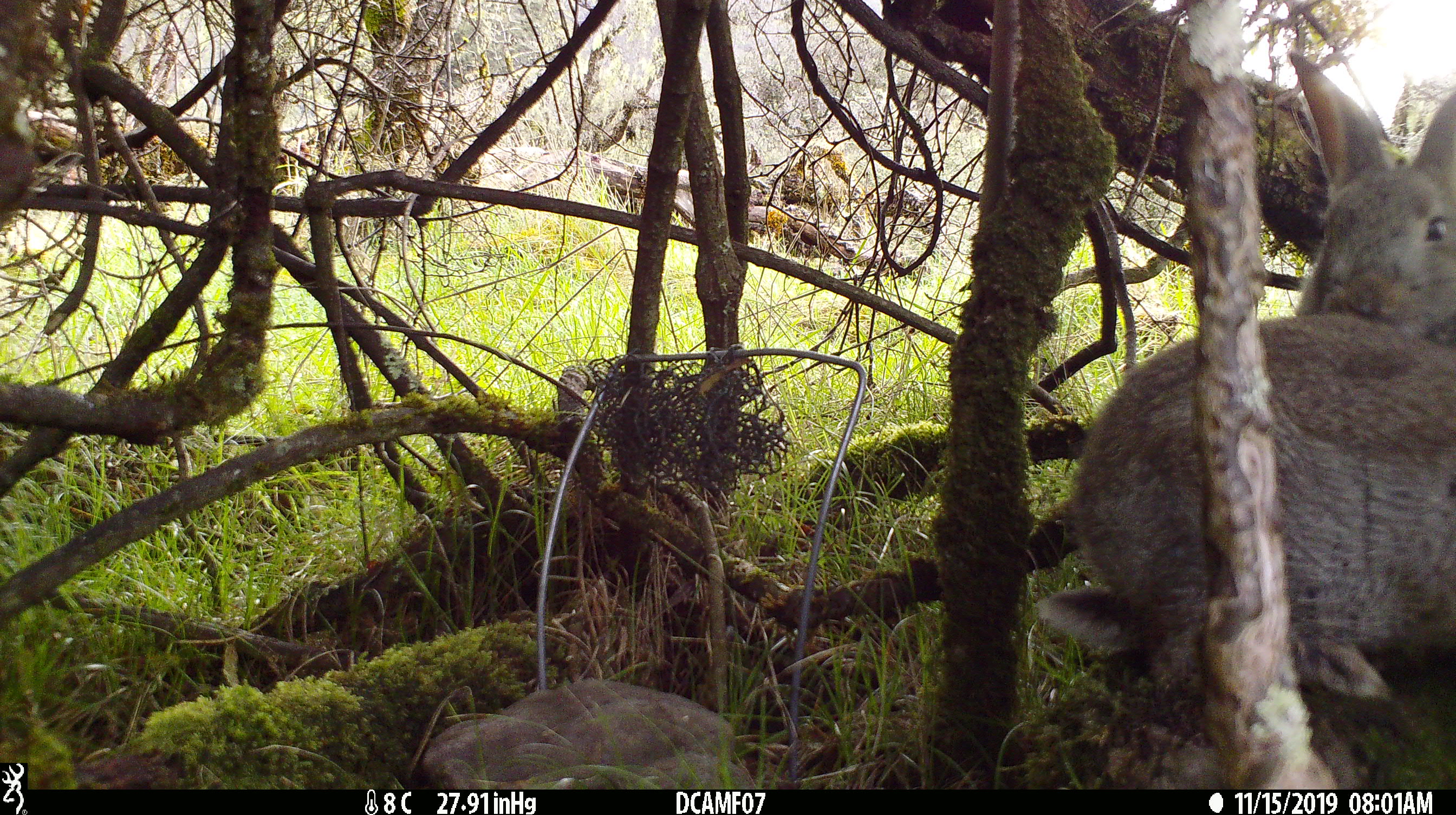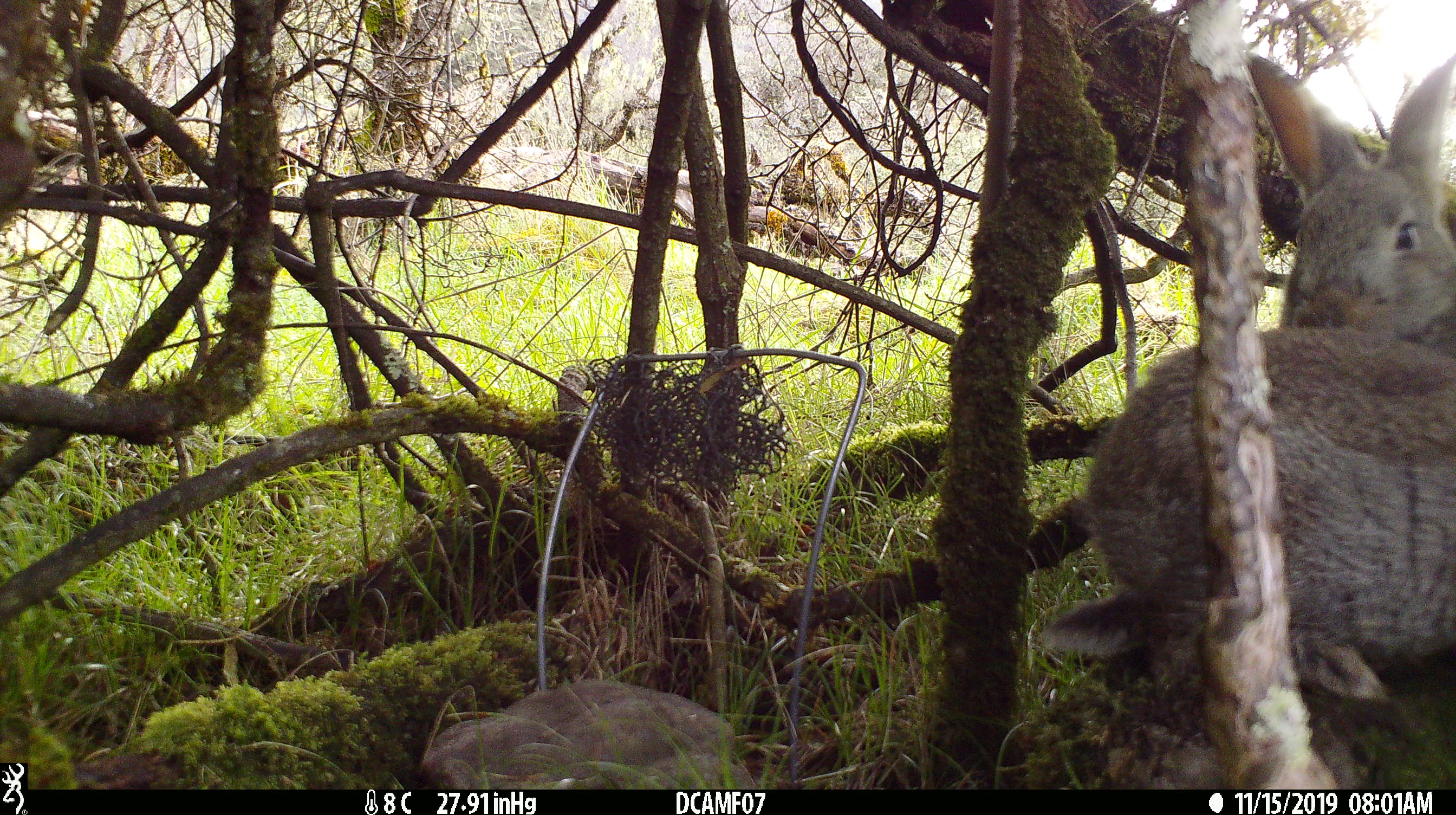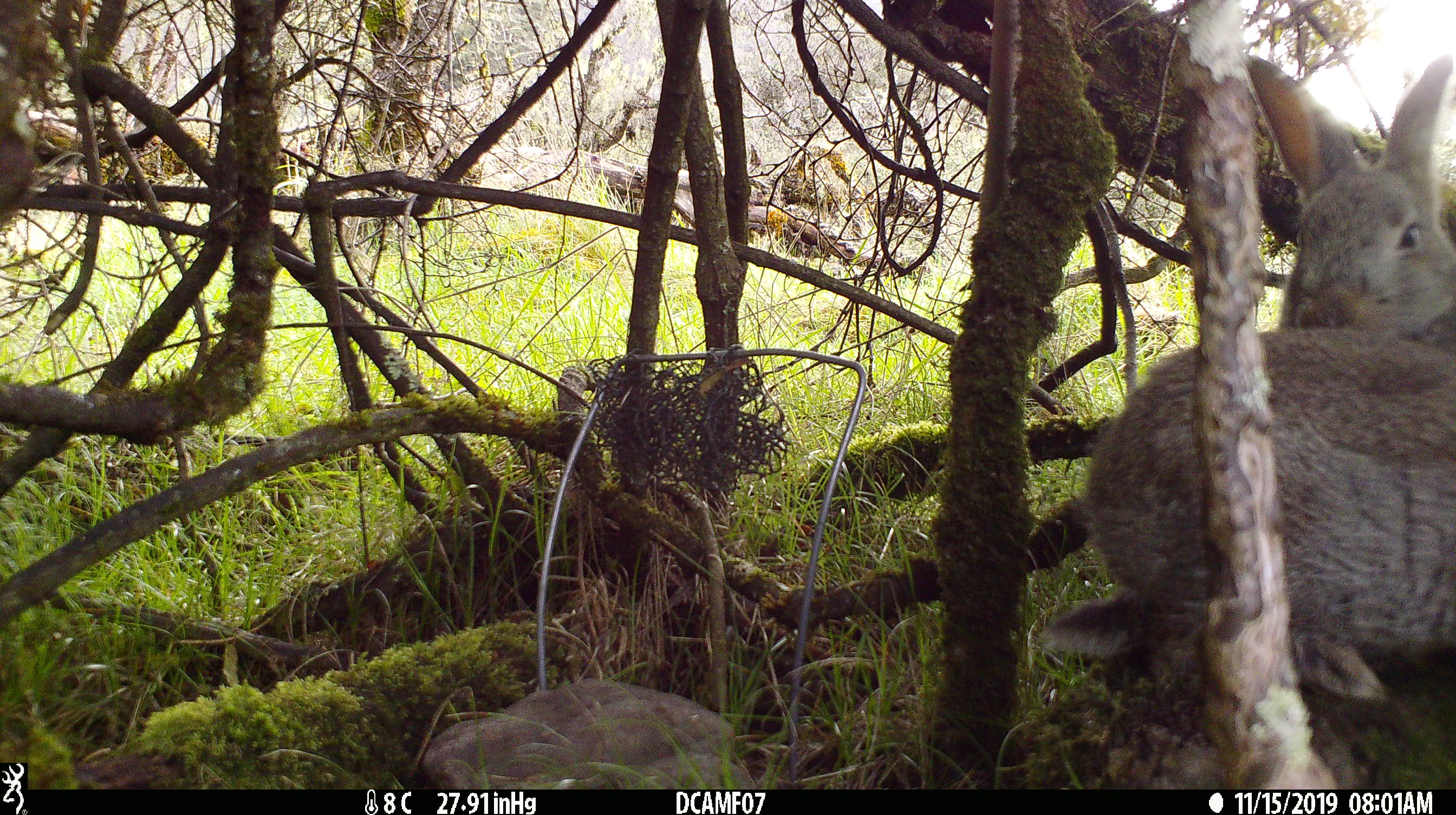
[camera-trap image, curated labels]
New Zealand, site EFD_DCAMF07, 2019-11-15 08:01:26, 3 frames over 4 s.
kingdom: Animalia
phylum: Chordata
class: Mammalia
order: Lagomorpha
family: Leporidae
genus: Oryctolagus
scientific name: Oryctolagus cuniculus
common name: european rabbit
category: rabbit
Rabbit (european rabbit) (Oryctolagus cuniculus).